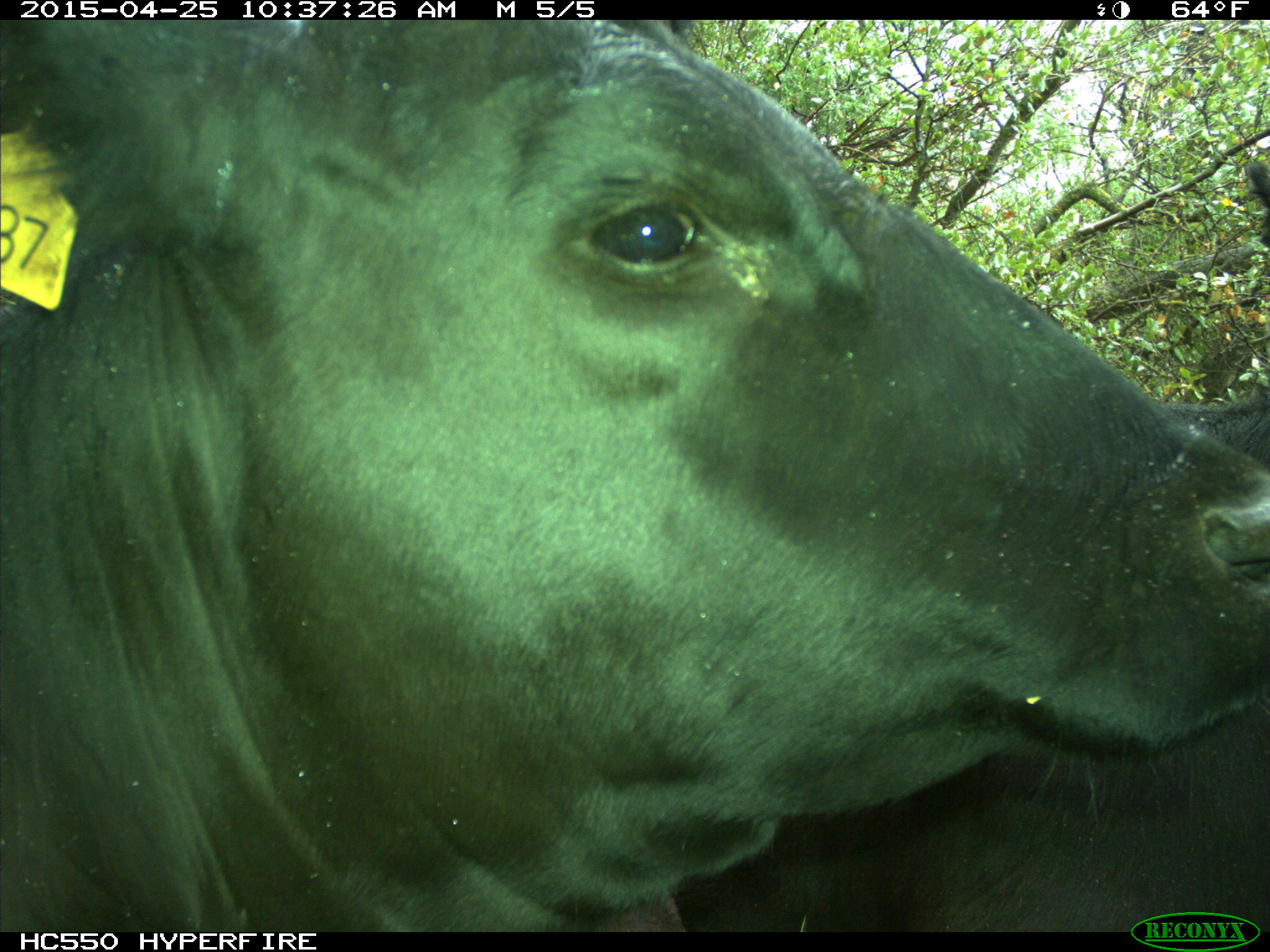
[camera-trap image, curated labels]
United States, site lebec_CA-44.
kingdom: Animalia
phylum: Chordata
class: Mammalia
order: Artiodactyla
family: Suidae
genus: Sus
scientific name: Sus scrofa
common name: wild boar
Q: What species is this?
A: Sus scrofa (wild boar).